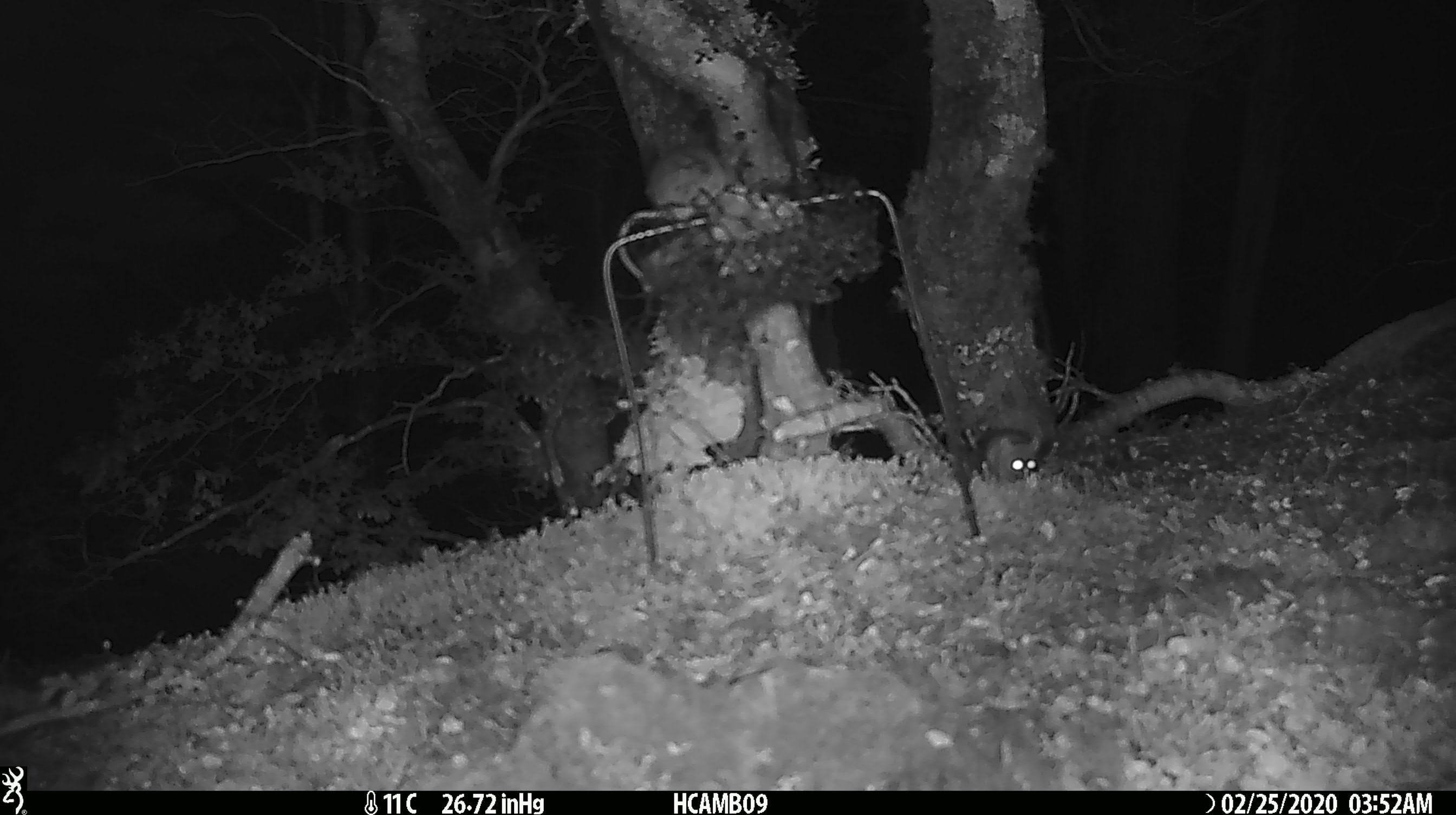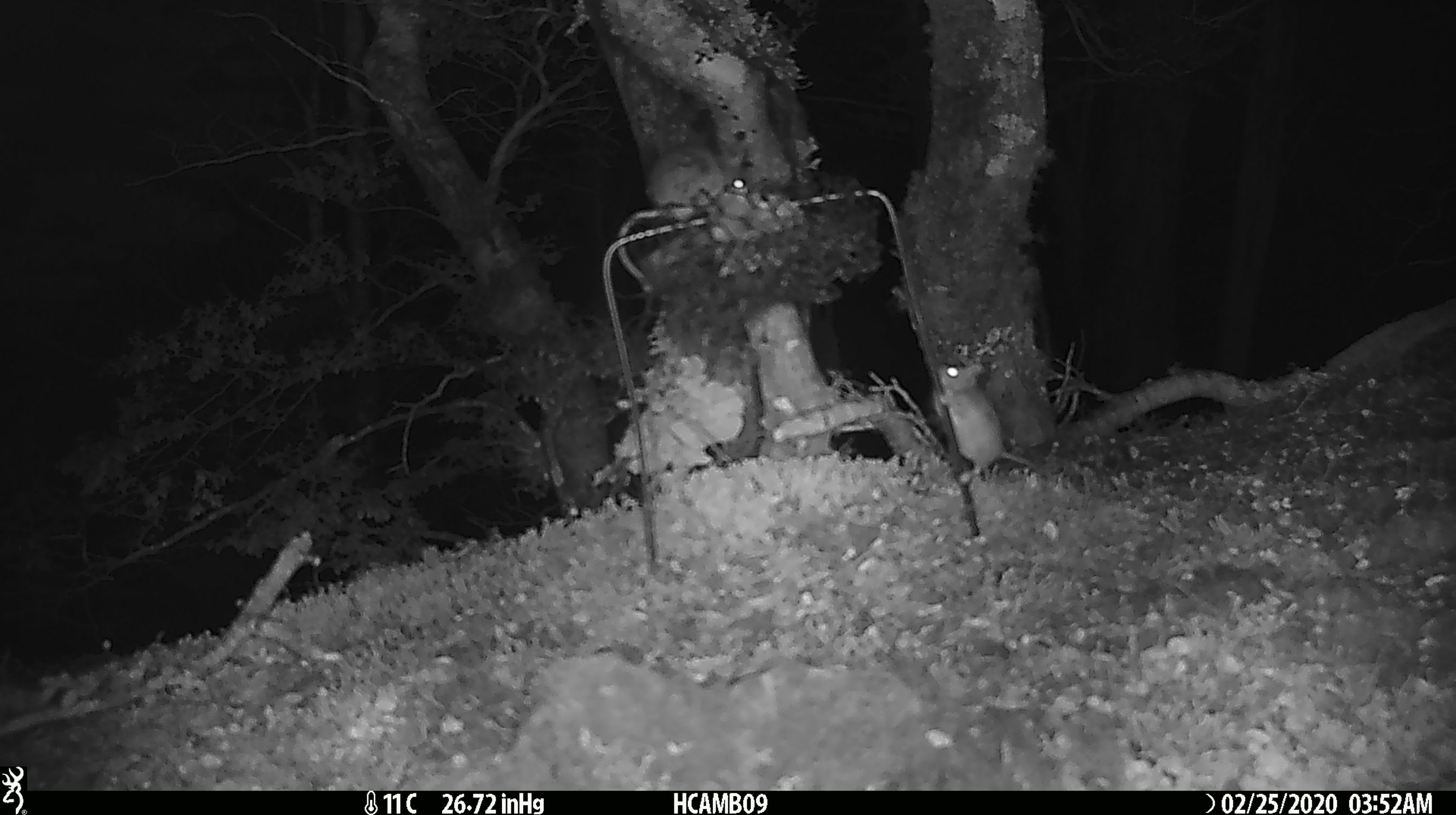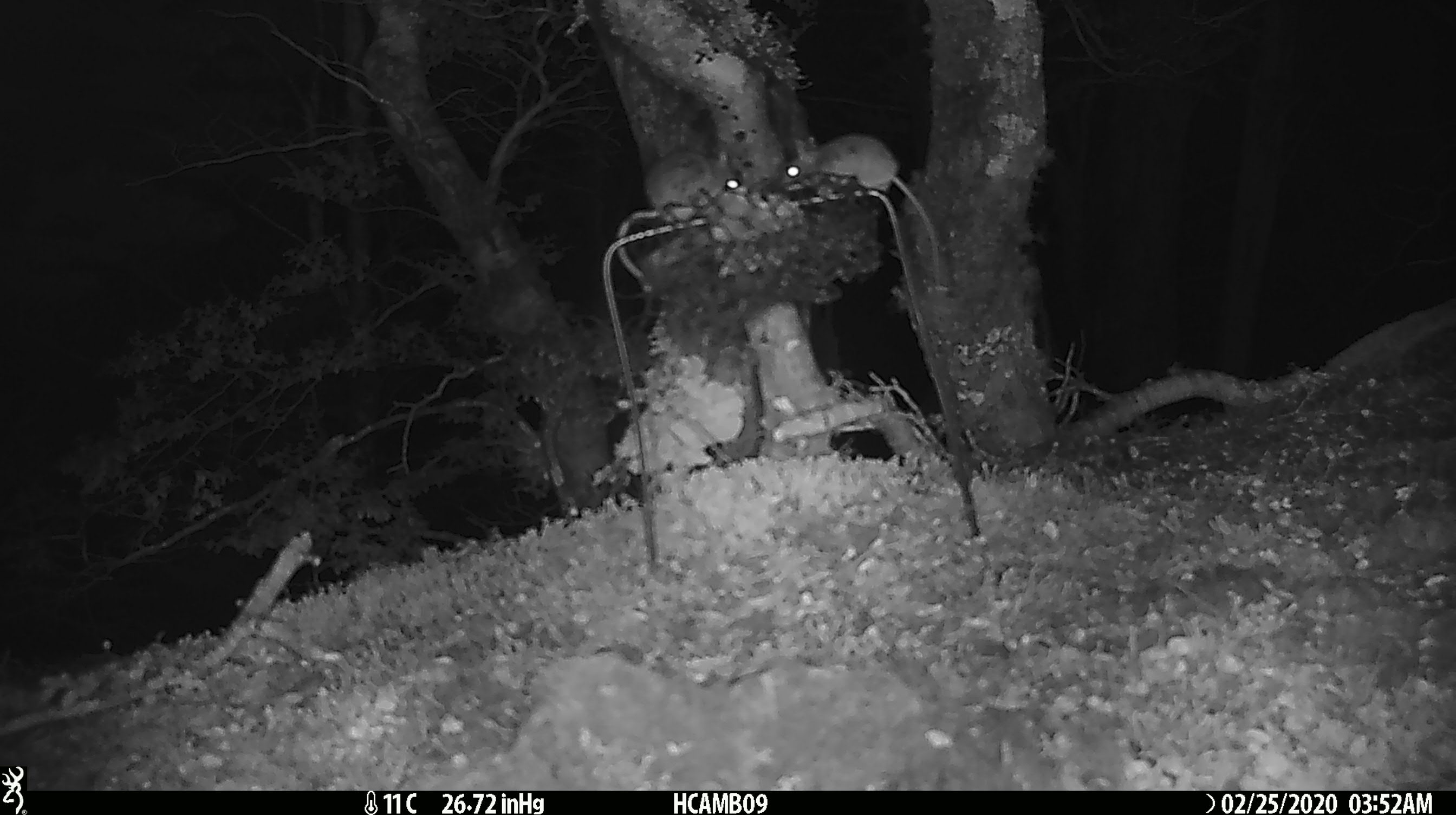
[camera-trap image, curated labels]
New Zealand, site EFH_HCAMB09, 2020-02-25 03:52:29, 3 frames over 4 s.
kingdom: Animalia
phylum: Chordata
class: Mammalia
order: Rodentia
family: Muridae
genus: Mus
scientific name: Mus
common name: mouse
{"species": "mouse (Mus)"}